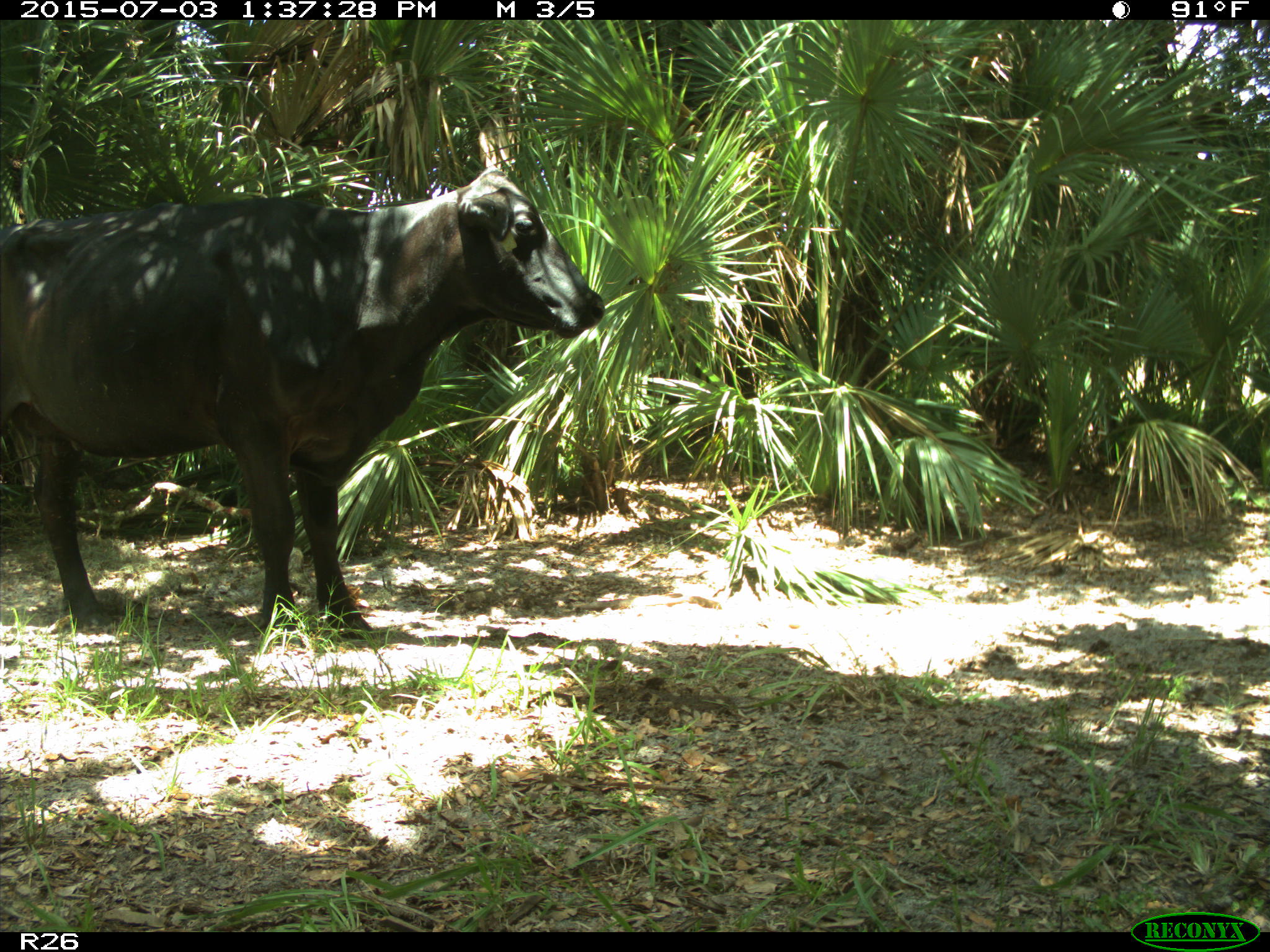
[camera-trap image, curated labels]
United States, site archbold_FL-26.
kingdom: Animalia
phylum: Chordata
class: Mammalia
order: Artiodactyla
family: Bovidae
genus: Bos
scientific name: Bos taurus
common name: domestic cow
Bos taurus (domestic cow).